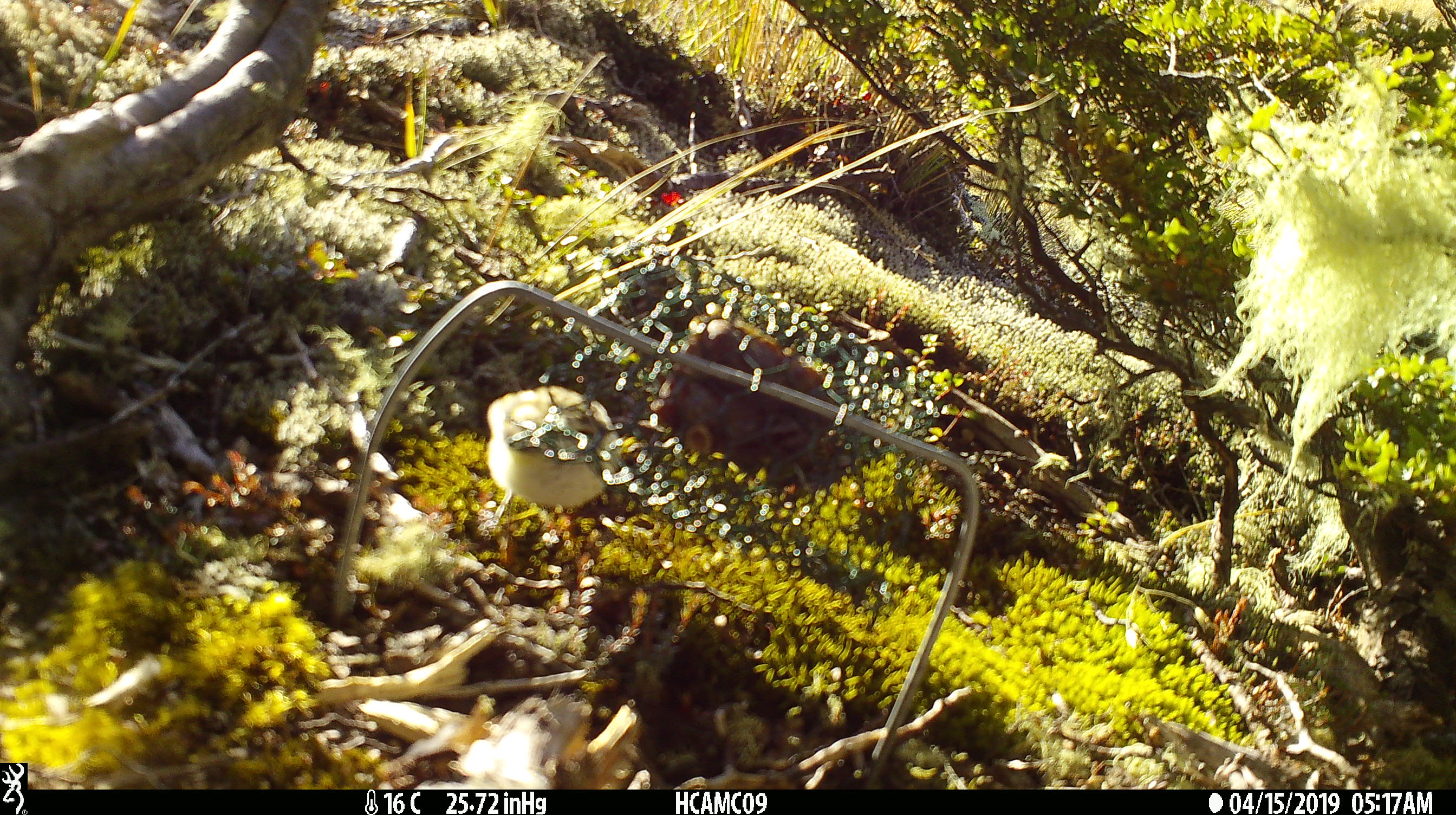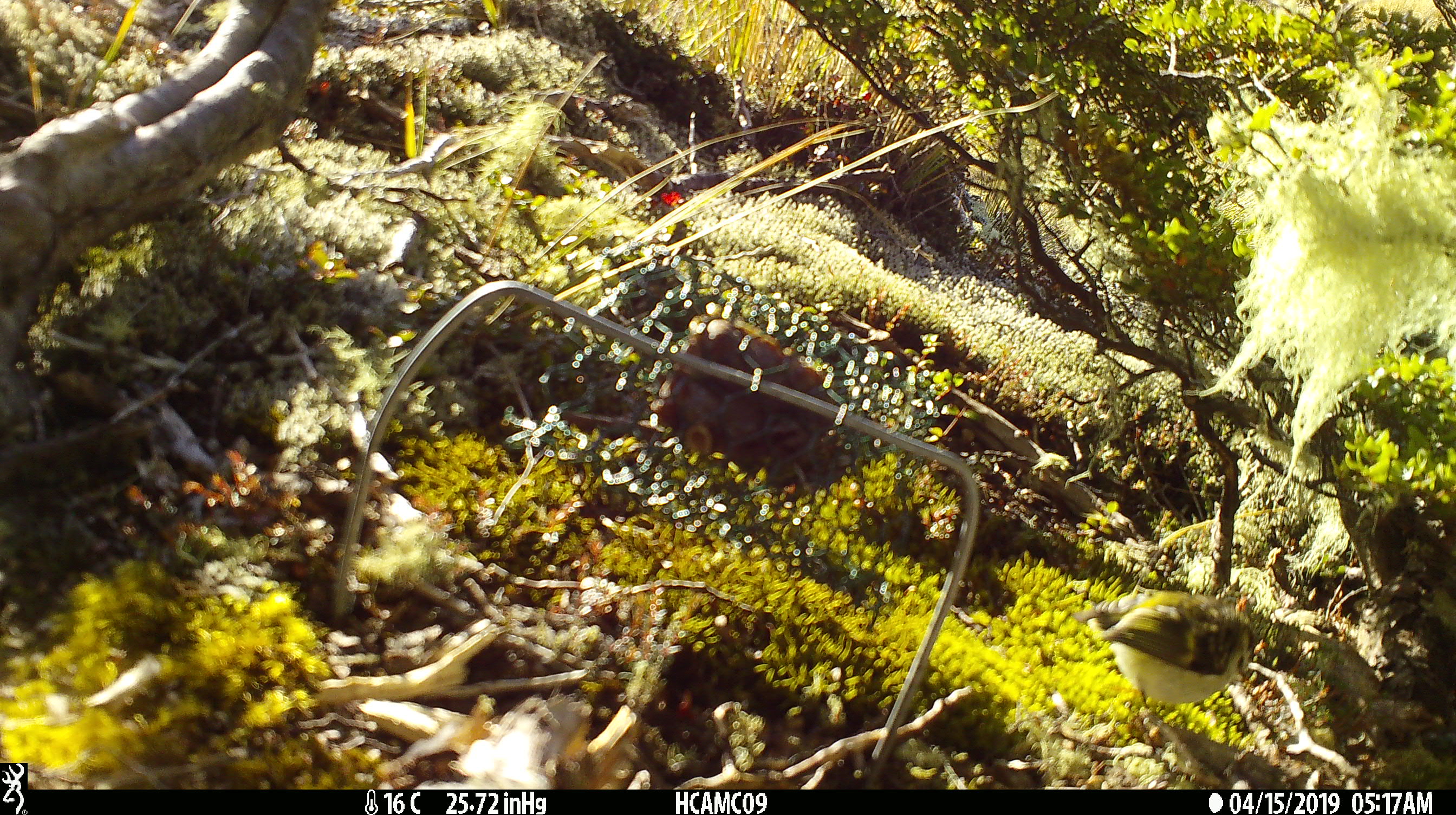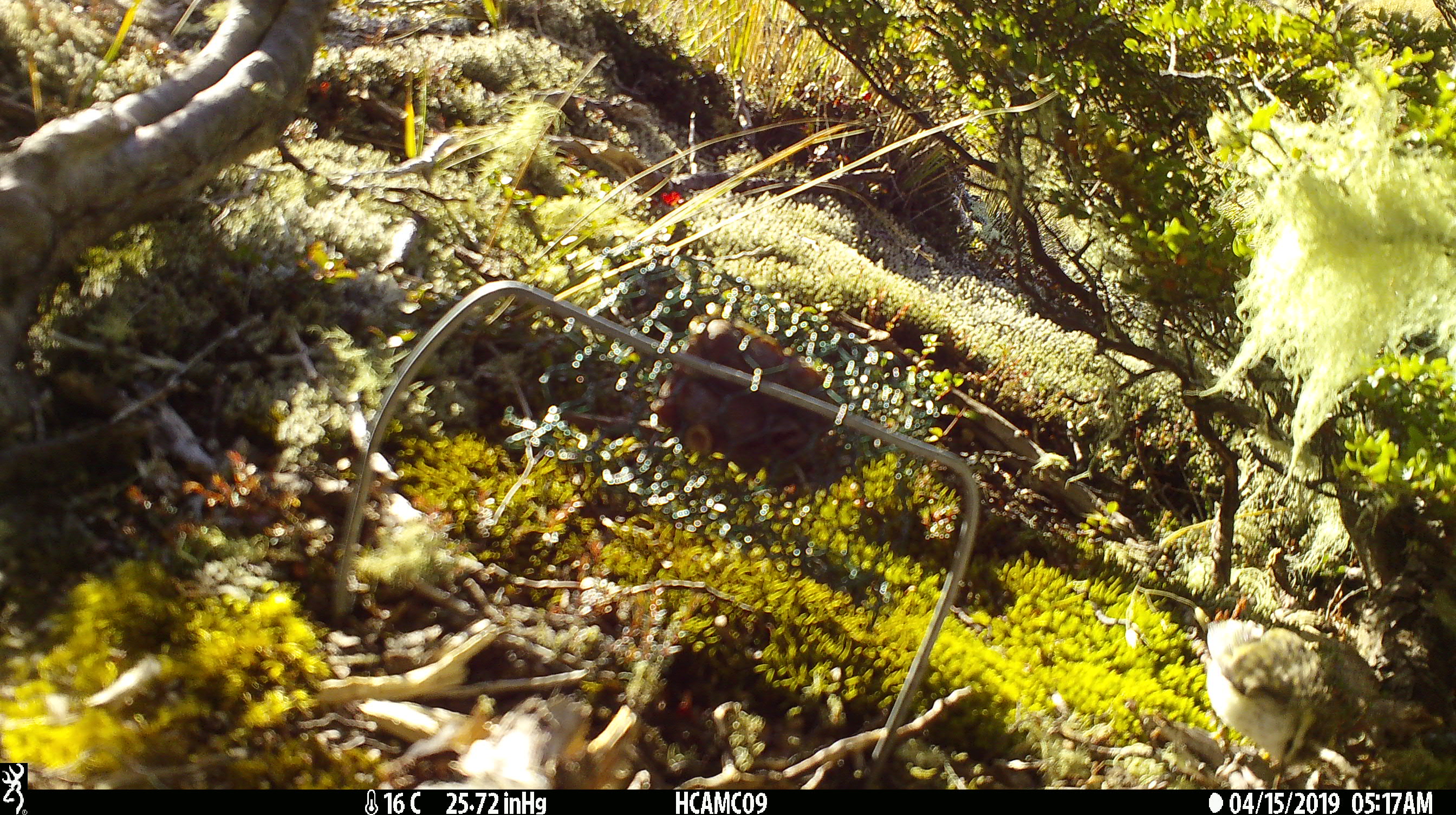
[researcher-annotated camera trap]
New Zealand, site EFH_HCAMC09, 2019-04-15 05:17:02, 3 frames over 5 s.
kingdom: Animalia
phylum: Chordata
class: Aves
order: Passeriformes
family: Acanthisittidae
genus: Acanthisitta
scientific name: Acanthisitta chloris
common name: rifleman